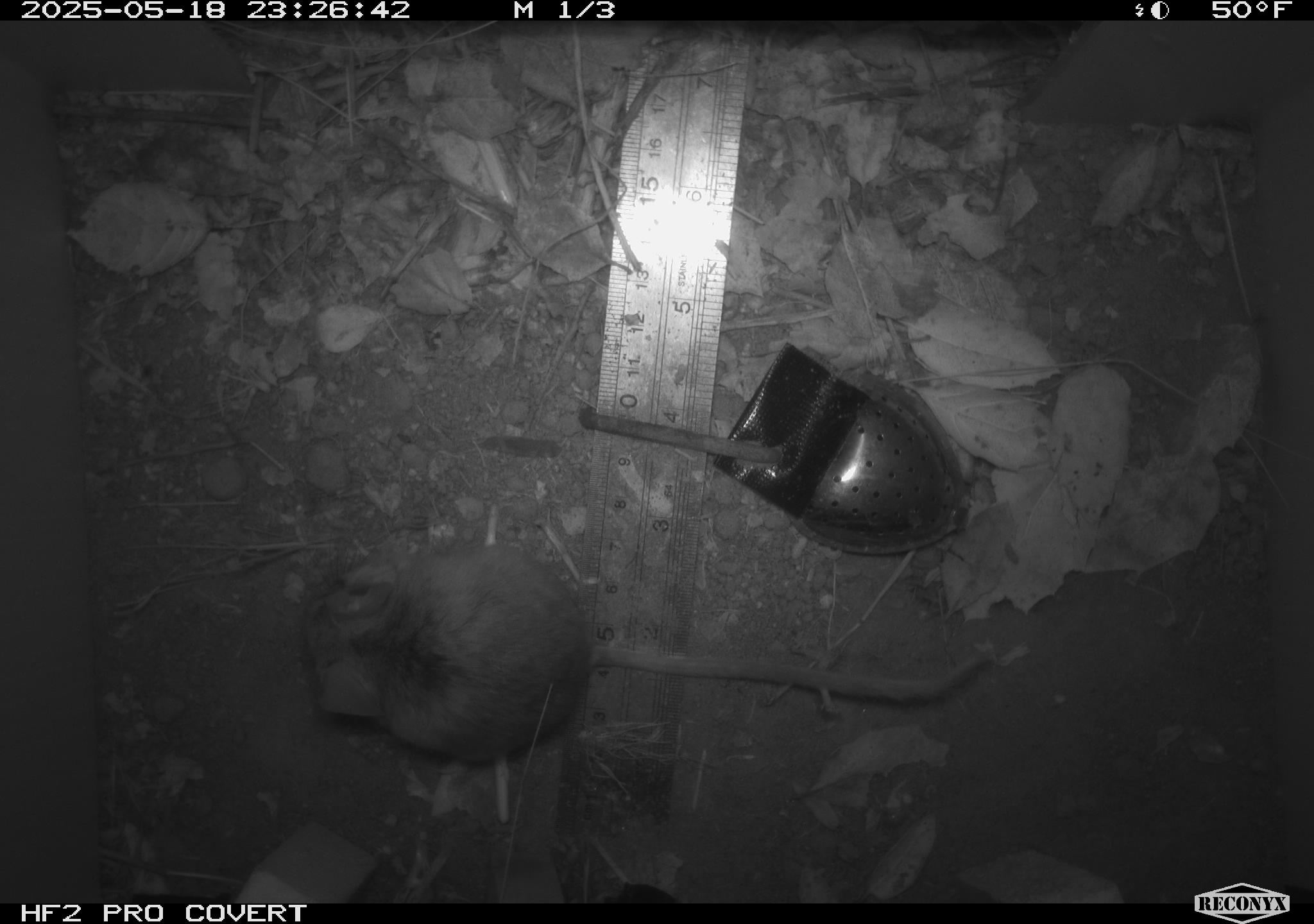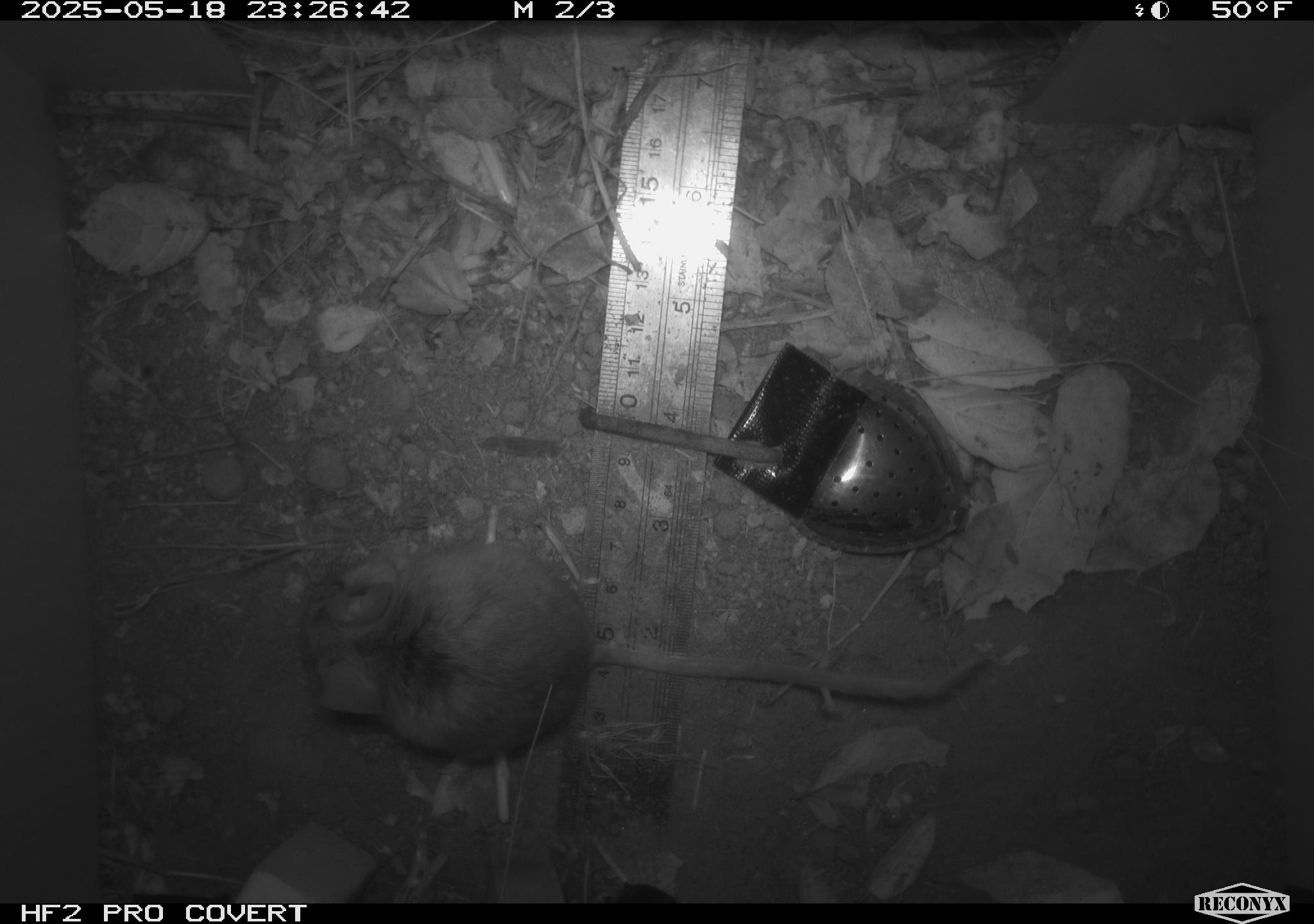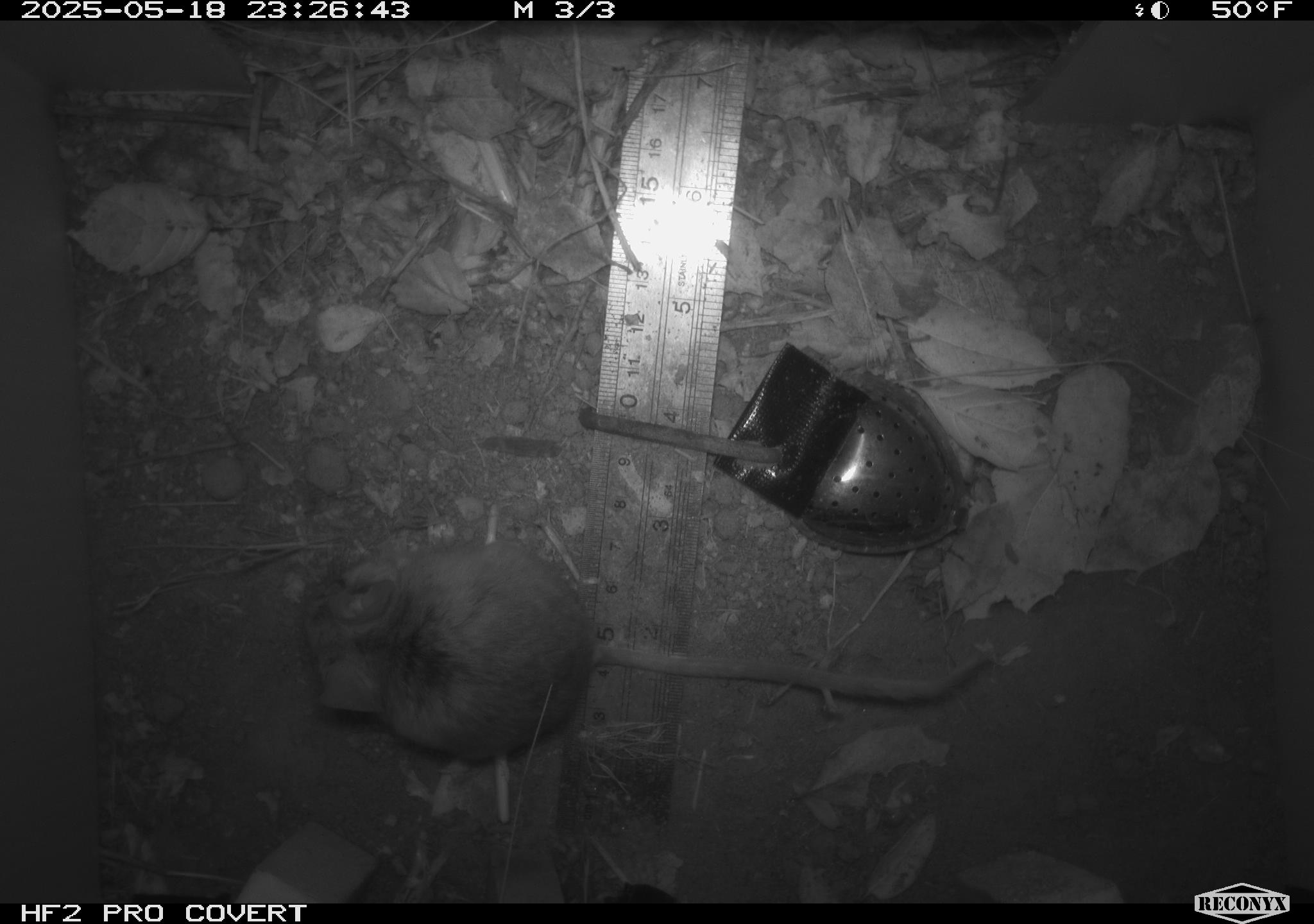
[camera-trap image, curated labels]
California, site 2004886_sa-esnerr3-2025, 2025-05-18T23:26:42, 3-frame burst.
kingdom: Animalia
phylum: Chordata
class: Mammalia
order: Rodentia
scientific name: Rodentia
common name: rodent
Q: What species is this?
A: Rodent (Rodentia).